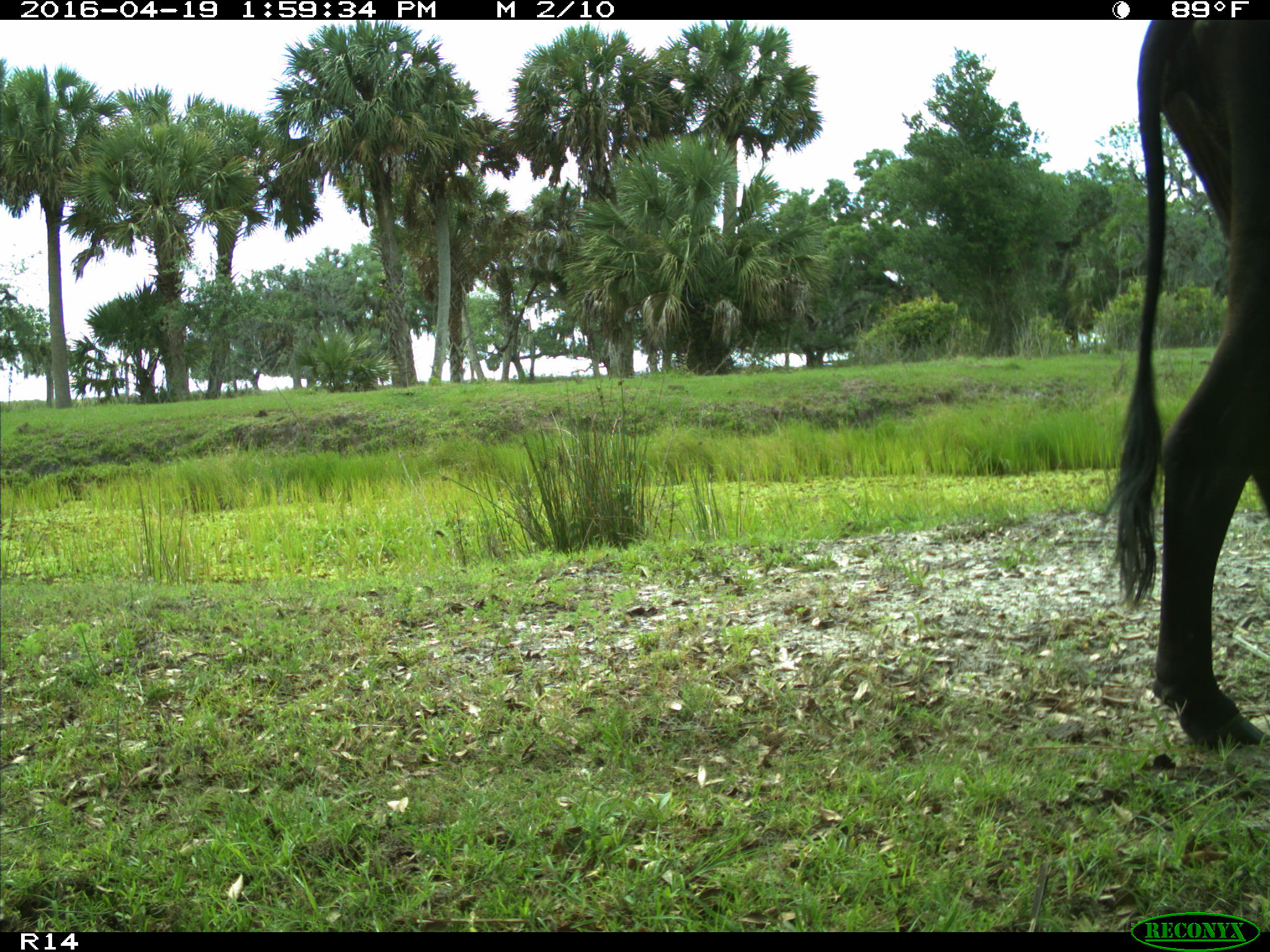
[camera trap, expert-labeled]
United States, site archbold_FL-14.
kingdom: Animalia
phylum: Chordata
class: Mammalia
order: Artiodactyla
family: Bovidae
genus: Bos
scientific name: Bos taurus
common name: domestic cow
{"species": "Bos taurus (domestic cow)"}